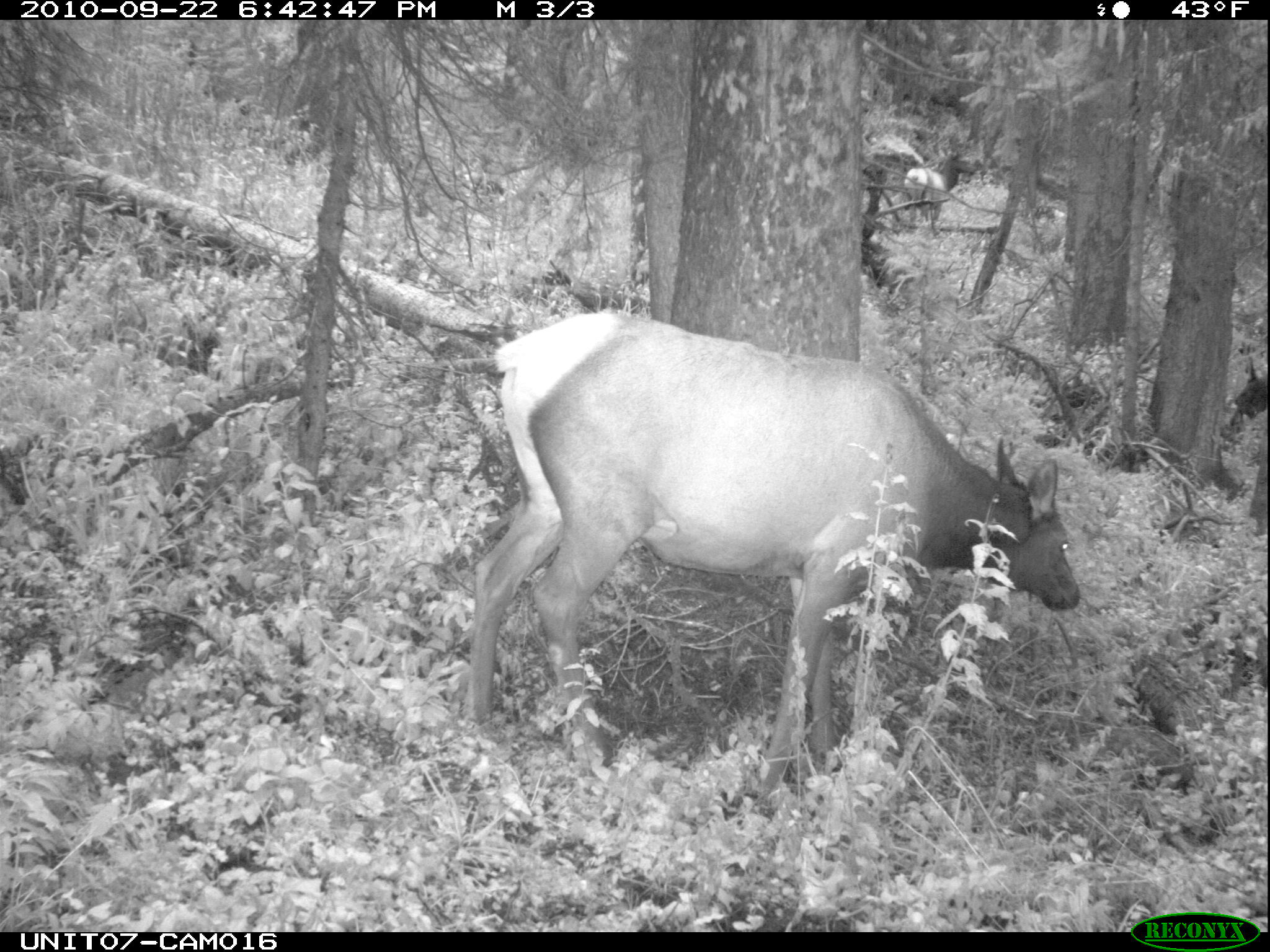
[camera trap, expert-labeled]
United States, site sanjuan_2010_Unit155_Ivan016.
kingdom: Animalia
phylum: Chordata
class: Mammalia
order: Artiodactyla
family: Cervidae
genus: Cervus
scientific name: Cervus elaphus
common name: red deer